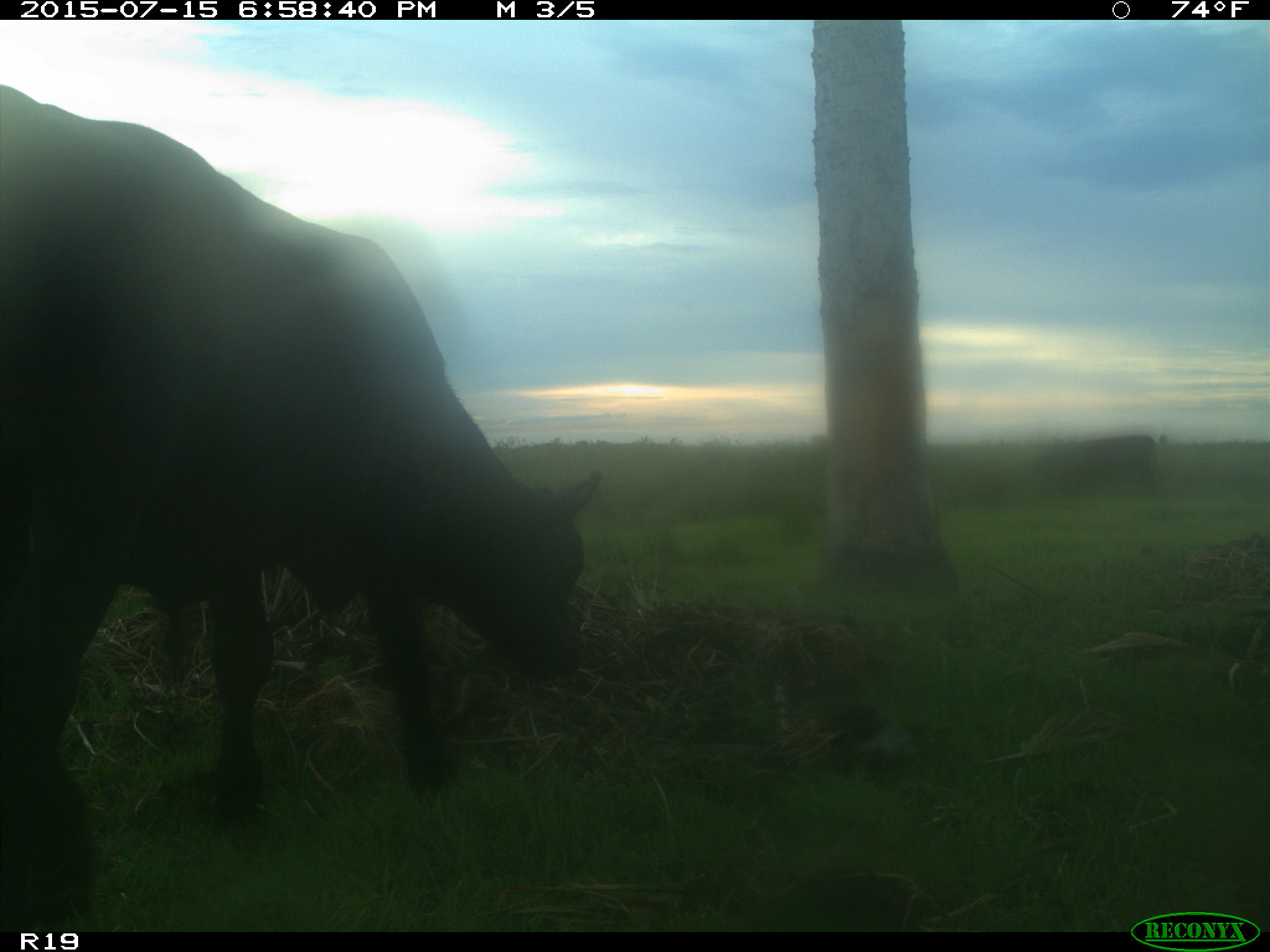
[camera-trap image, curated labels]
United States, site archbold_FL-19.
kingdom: Animalia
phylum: Chordata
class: Mammalia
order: Artiodactyla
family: Bovidae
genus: Bos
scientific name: Bos taurus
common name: domestic cow